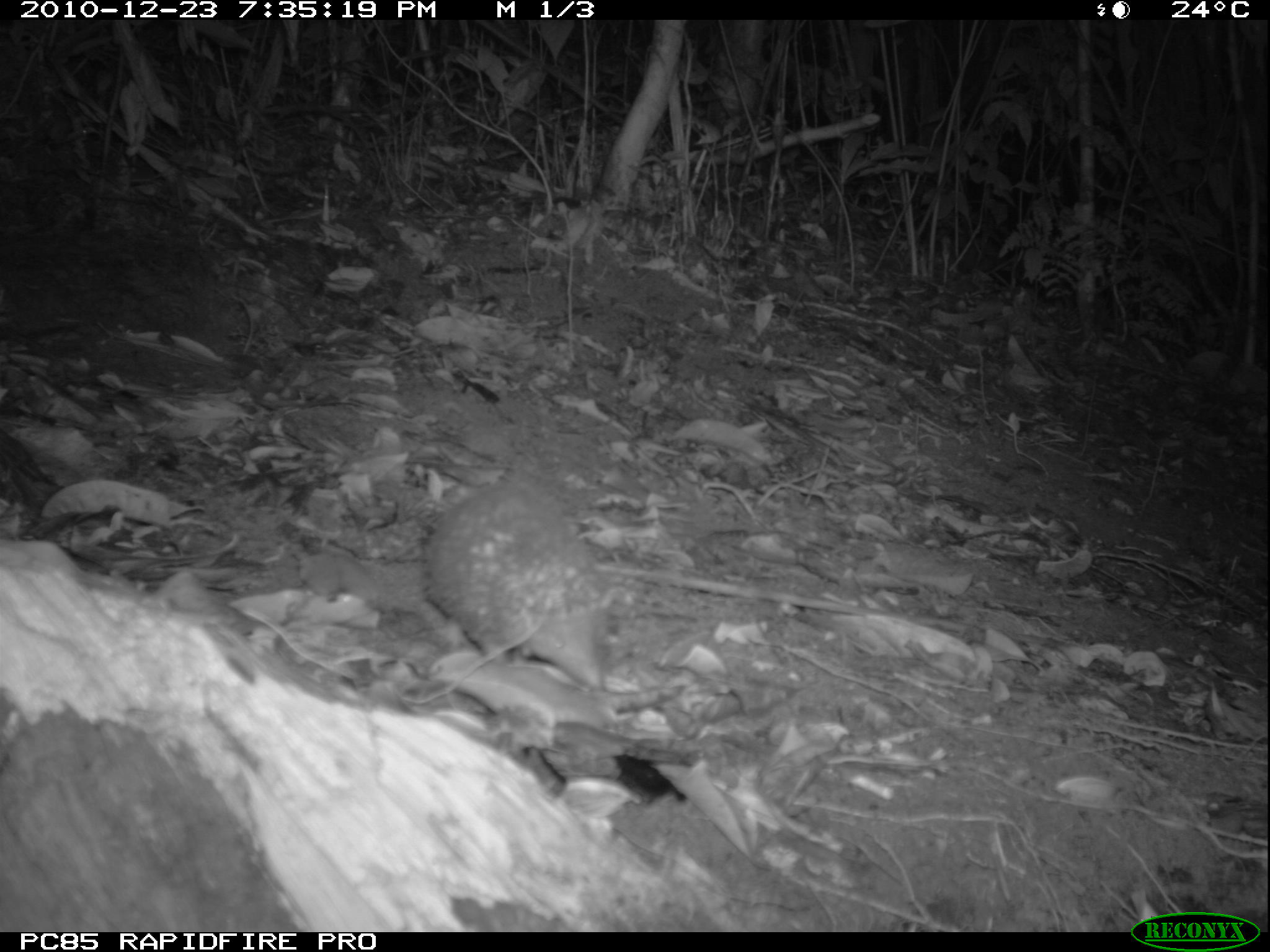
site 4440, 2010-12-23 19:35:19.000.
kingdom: Animalia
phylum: Chordata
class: Mammalia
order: Afrosoricida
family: Tenrecidae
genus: Setifer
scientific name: Setifer setosus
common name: greater hedgehog tenrec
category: setifer sp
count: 1